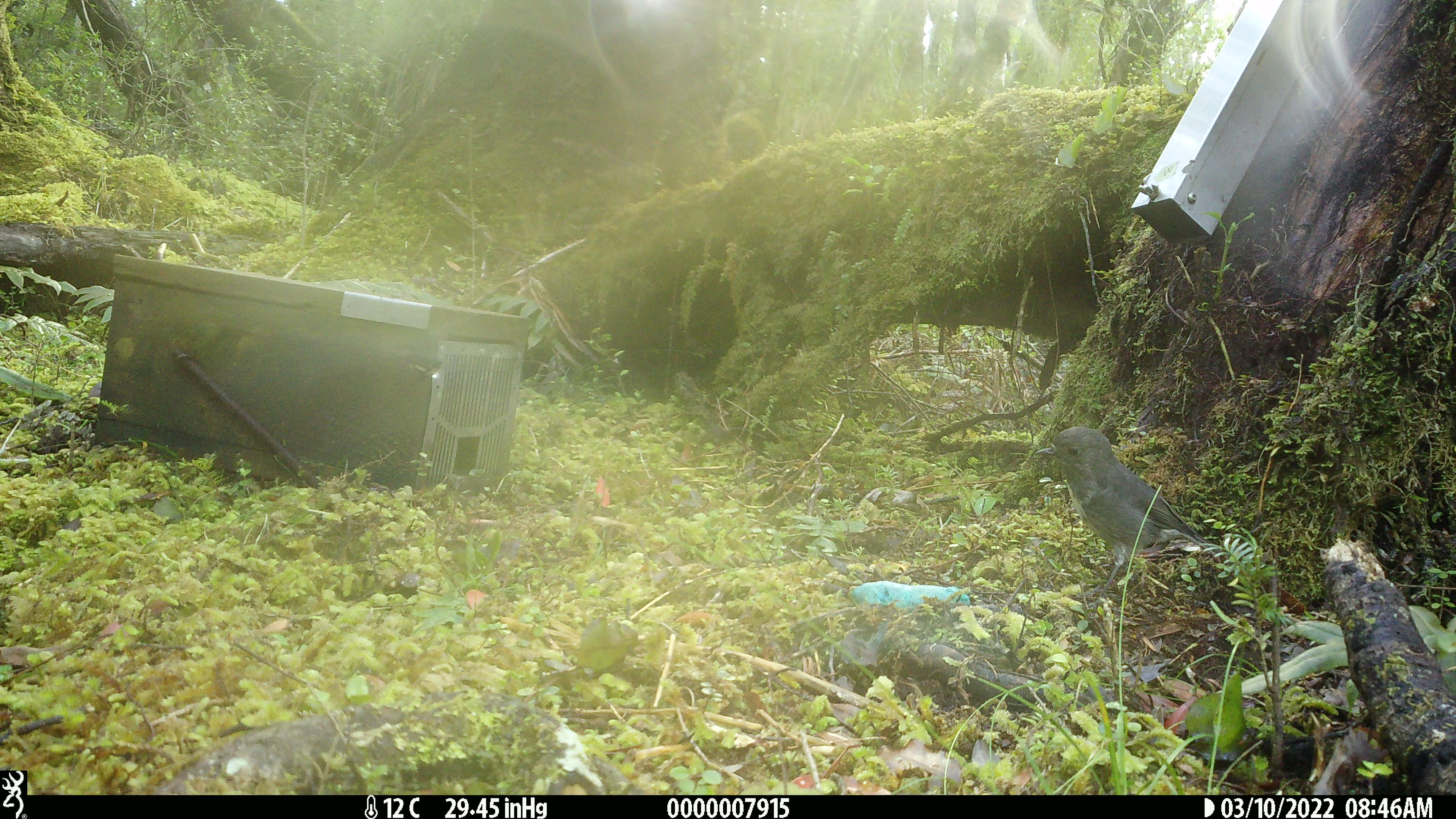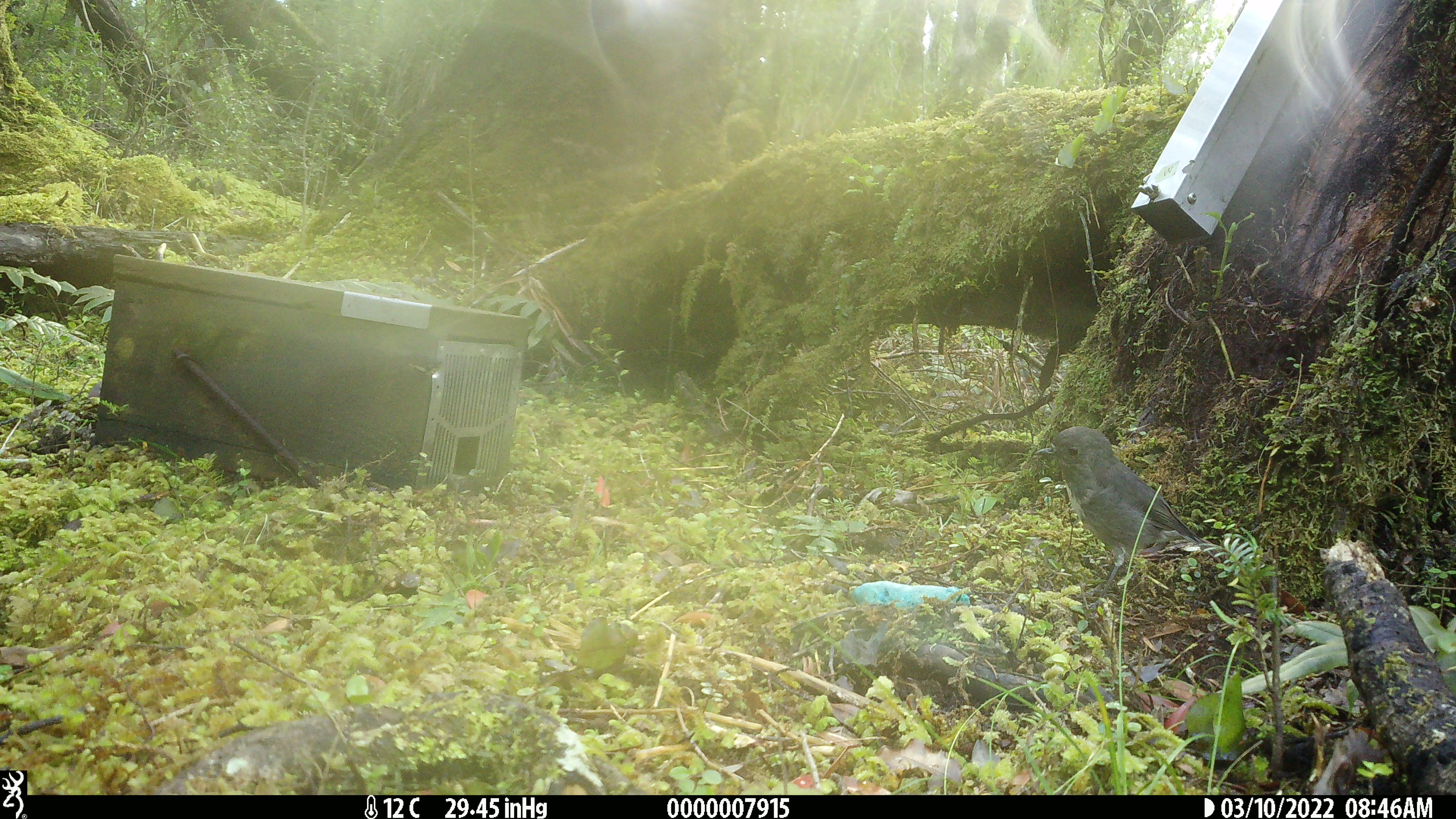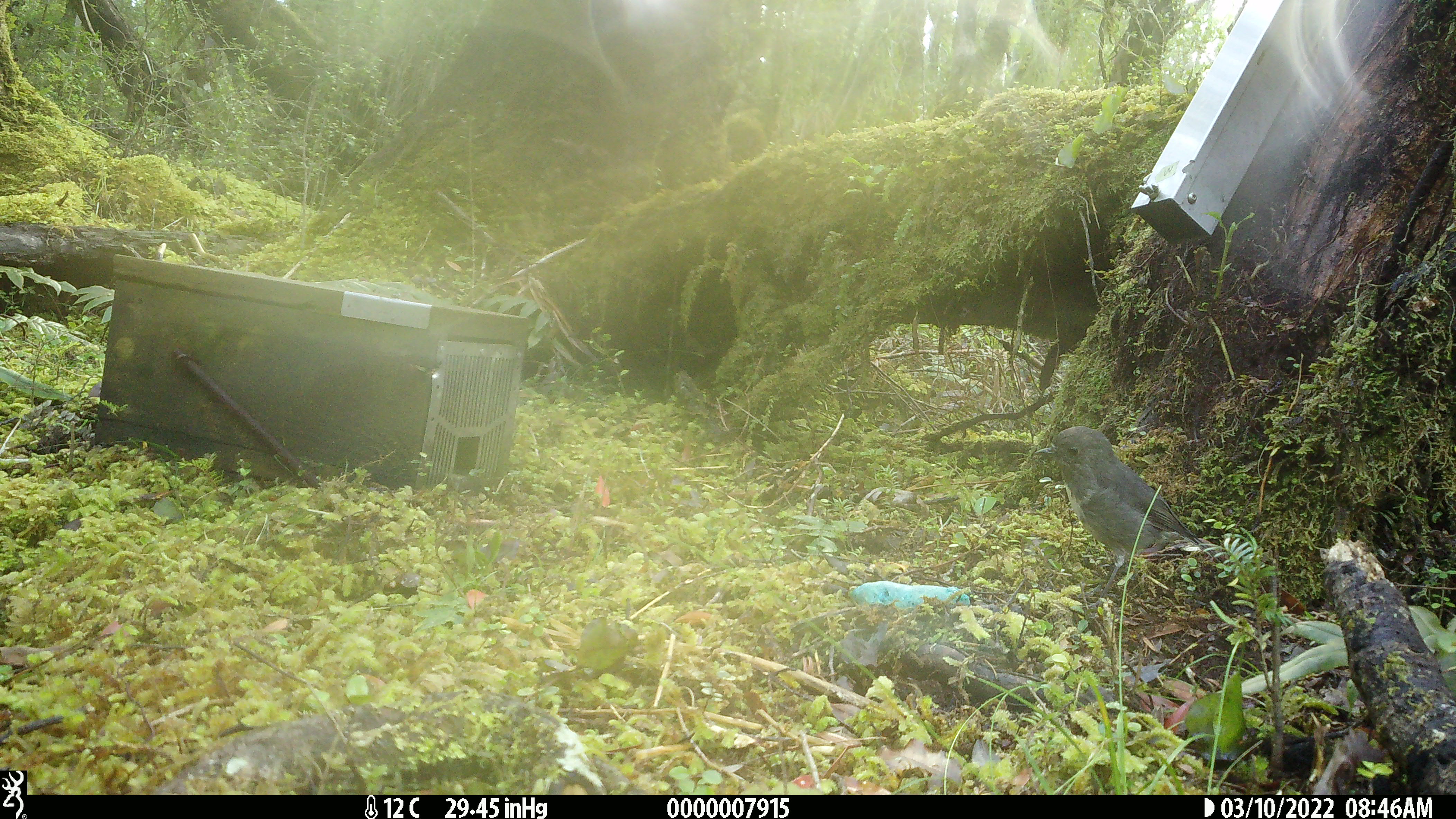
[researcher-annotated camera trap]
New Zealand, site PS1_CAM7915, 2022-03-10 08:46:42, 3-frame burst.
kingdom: Animalia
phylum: Chordata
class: Aves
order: Passeriformes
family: Petroicidae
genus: Petroica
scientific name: Petroica australis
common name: new zealand robin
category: robin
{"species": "robin (new zealand robin) (Petroica australis)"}